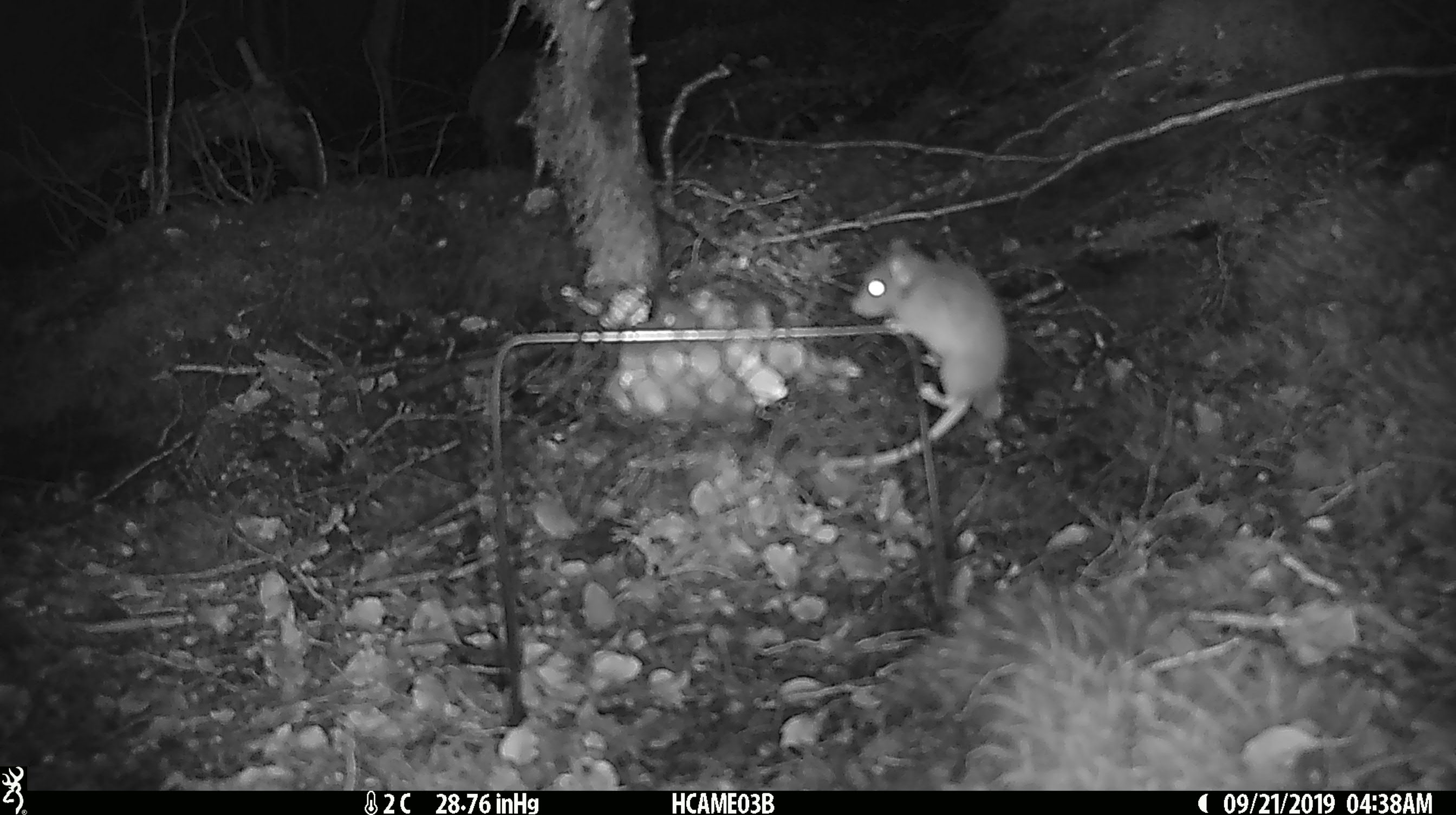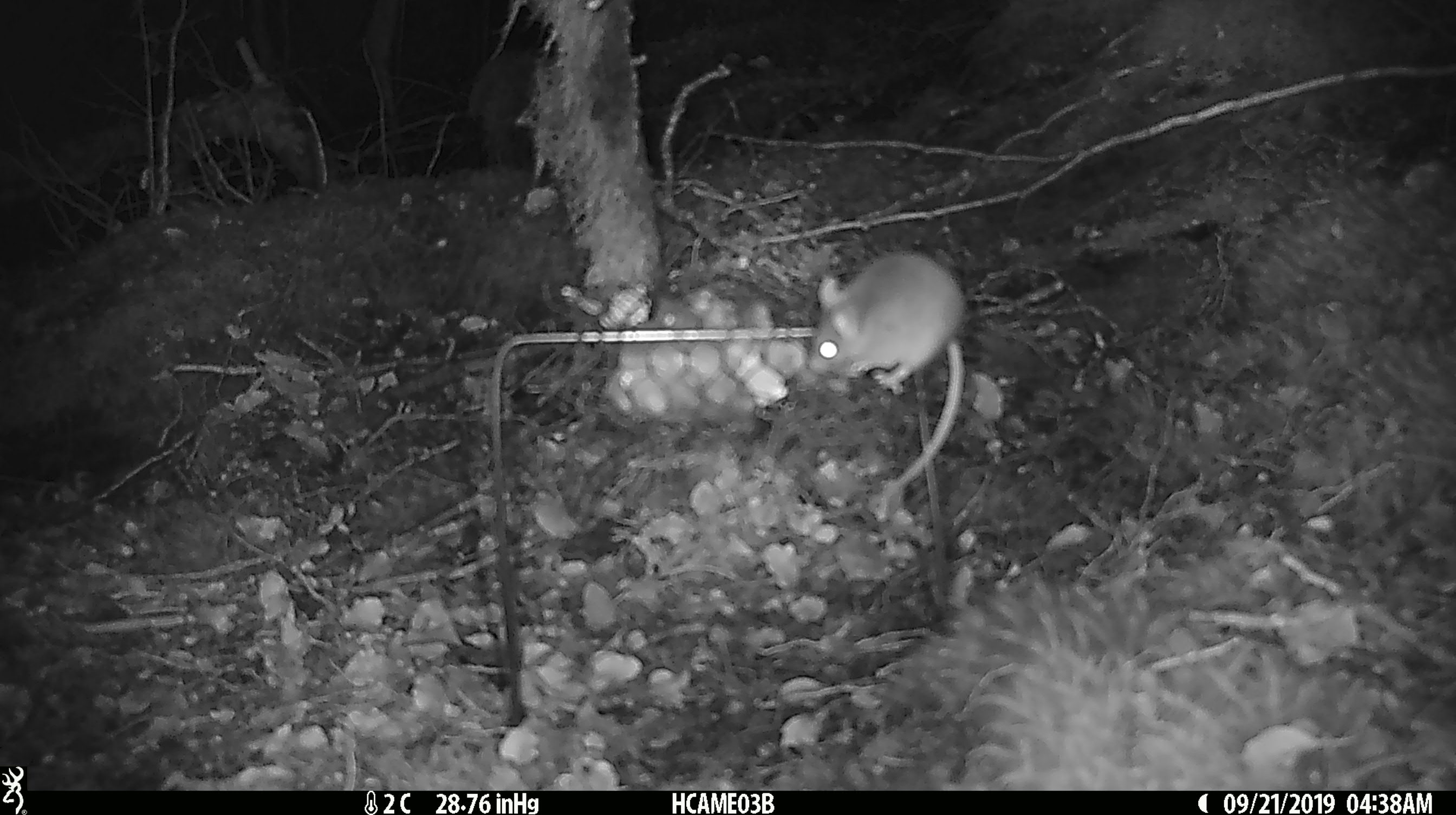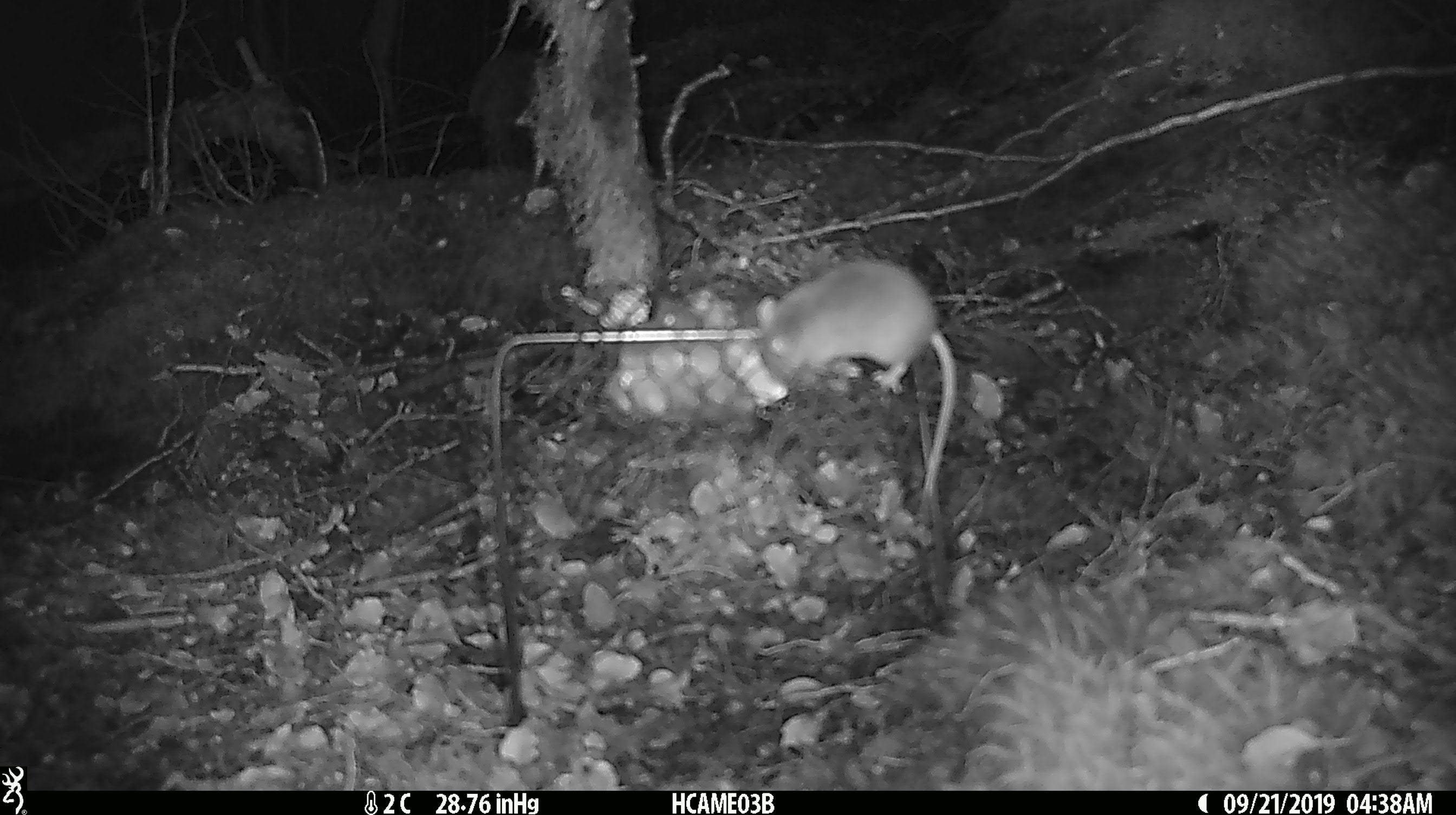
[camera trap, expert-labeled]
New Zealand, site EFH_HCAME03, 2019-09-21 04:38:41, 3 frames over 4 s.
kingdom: Animalia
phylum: Chordata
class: Mammalia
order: Rodentia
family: Muridae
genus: Mus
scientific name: Mus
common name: mouse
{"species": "mouse (Mus)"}